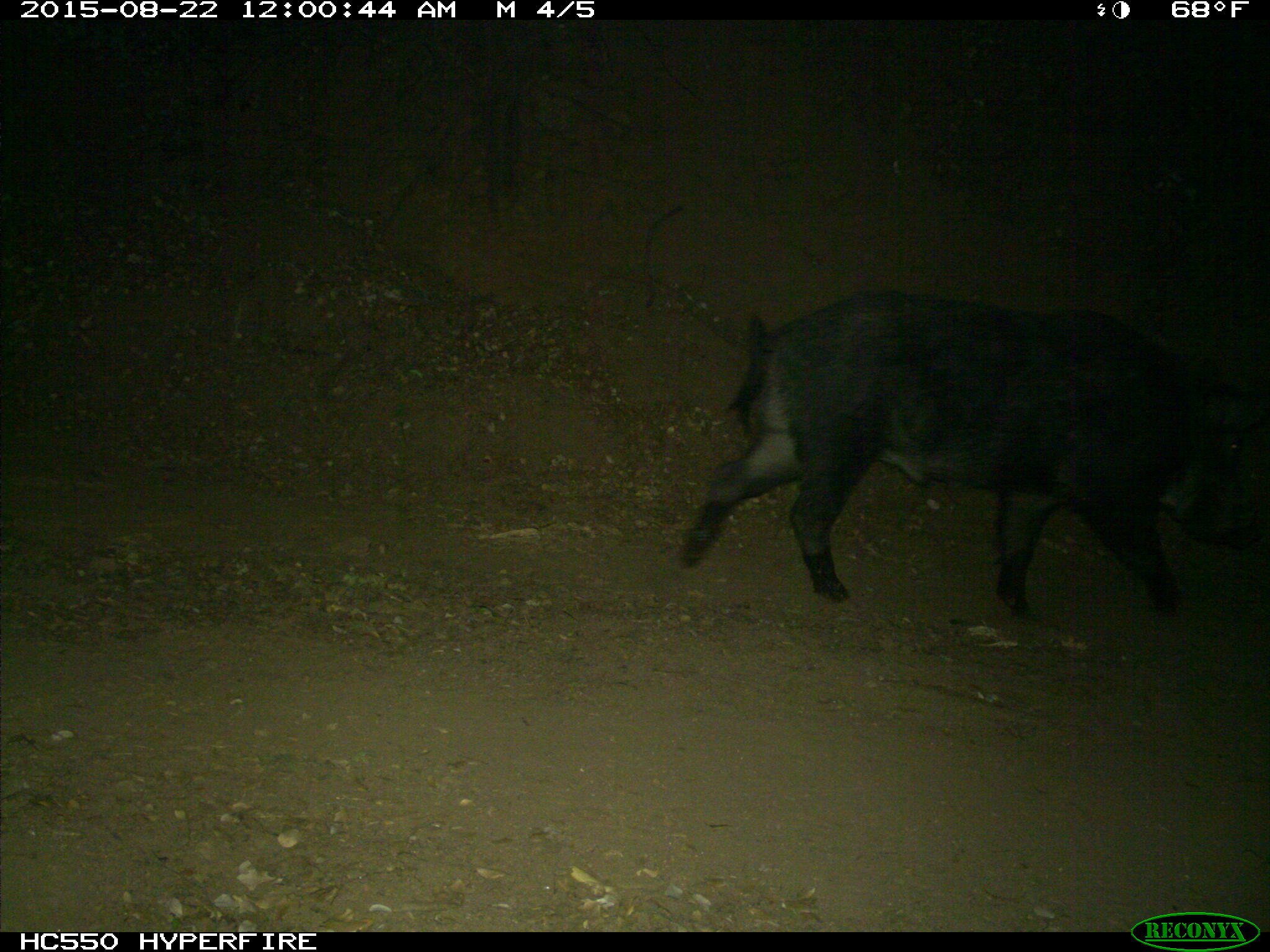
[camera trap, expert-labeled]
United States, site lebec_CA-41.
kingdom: Animalia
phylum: Chordata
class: Mammalia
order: Artiodactyla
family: Suidae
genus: Sus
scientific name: Sus scrofa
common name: wild boar